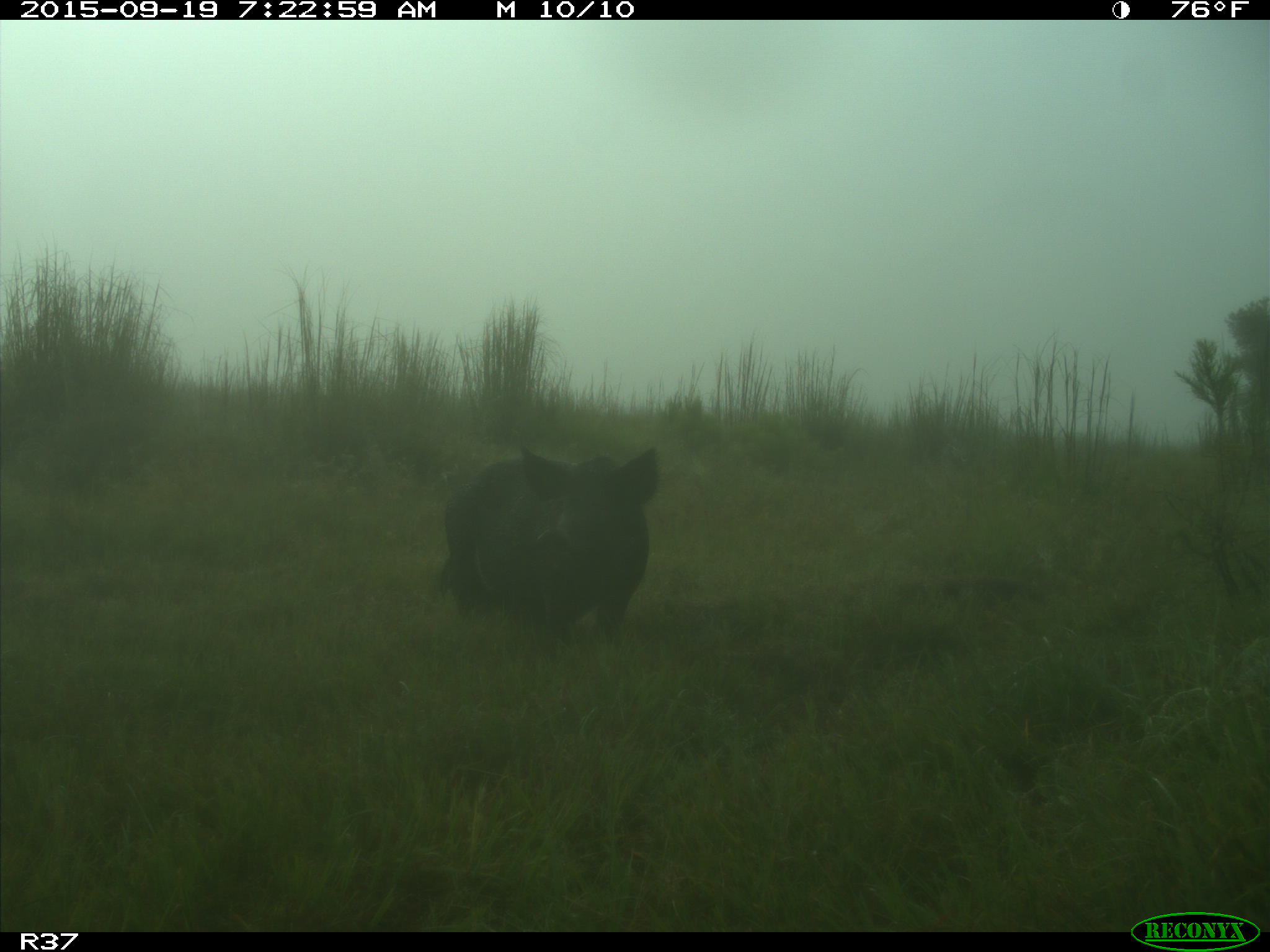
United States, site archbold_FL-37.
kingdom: Animalia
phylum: Chordata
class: Mammalia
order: Artiodactyla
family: Suidae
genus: Sus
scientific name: Sus scrofa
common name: wild boar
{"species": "Sus scrofa (wild boar)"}